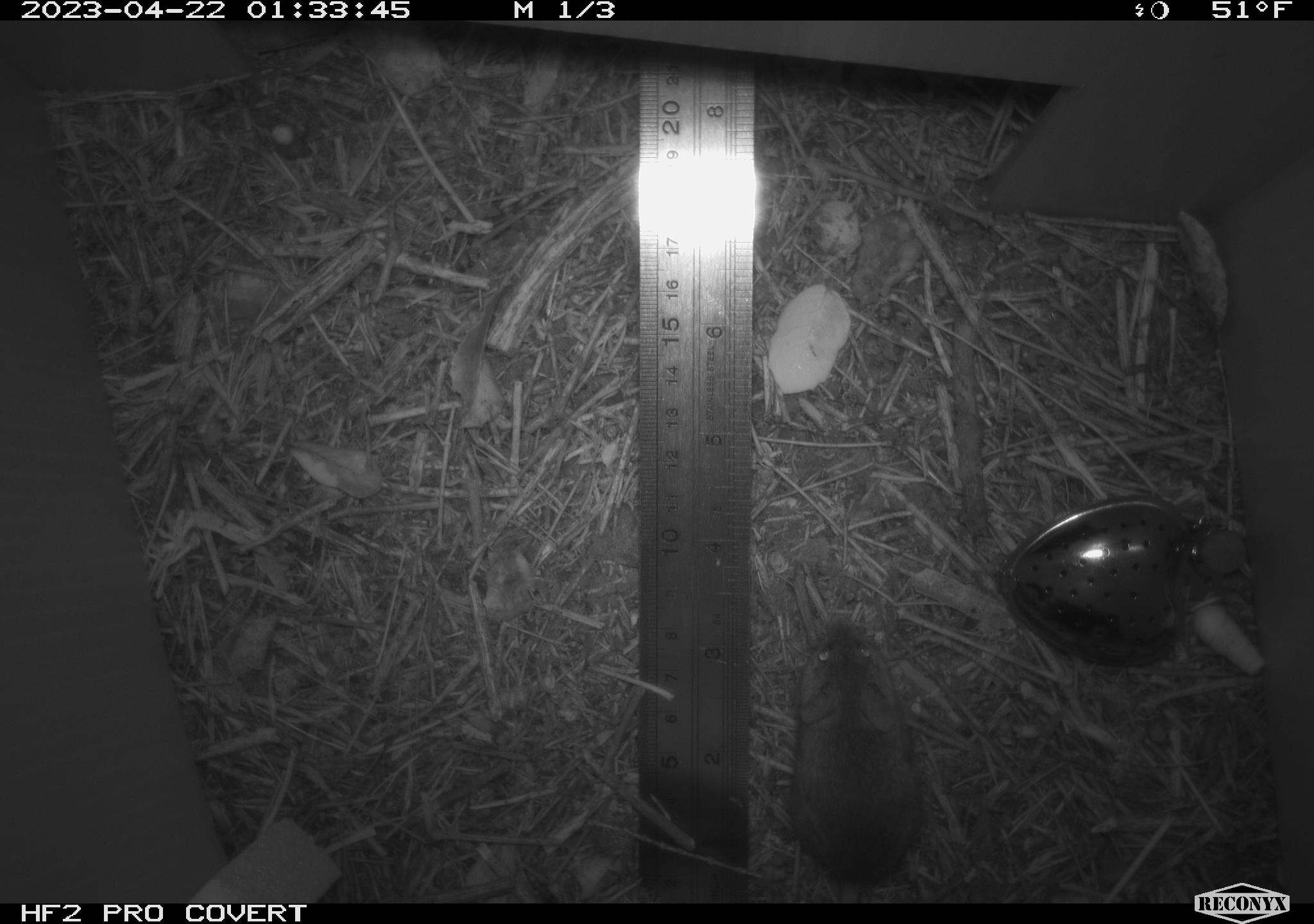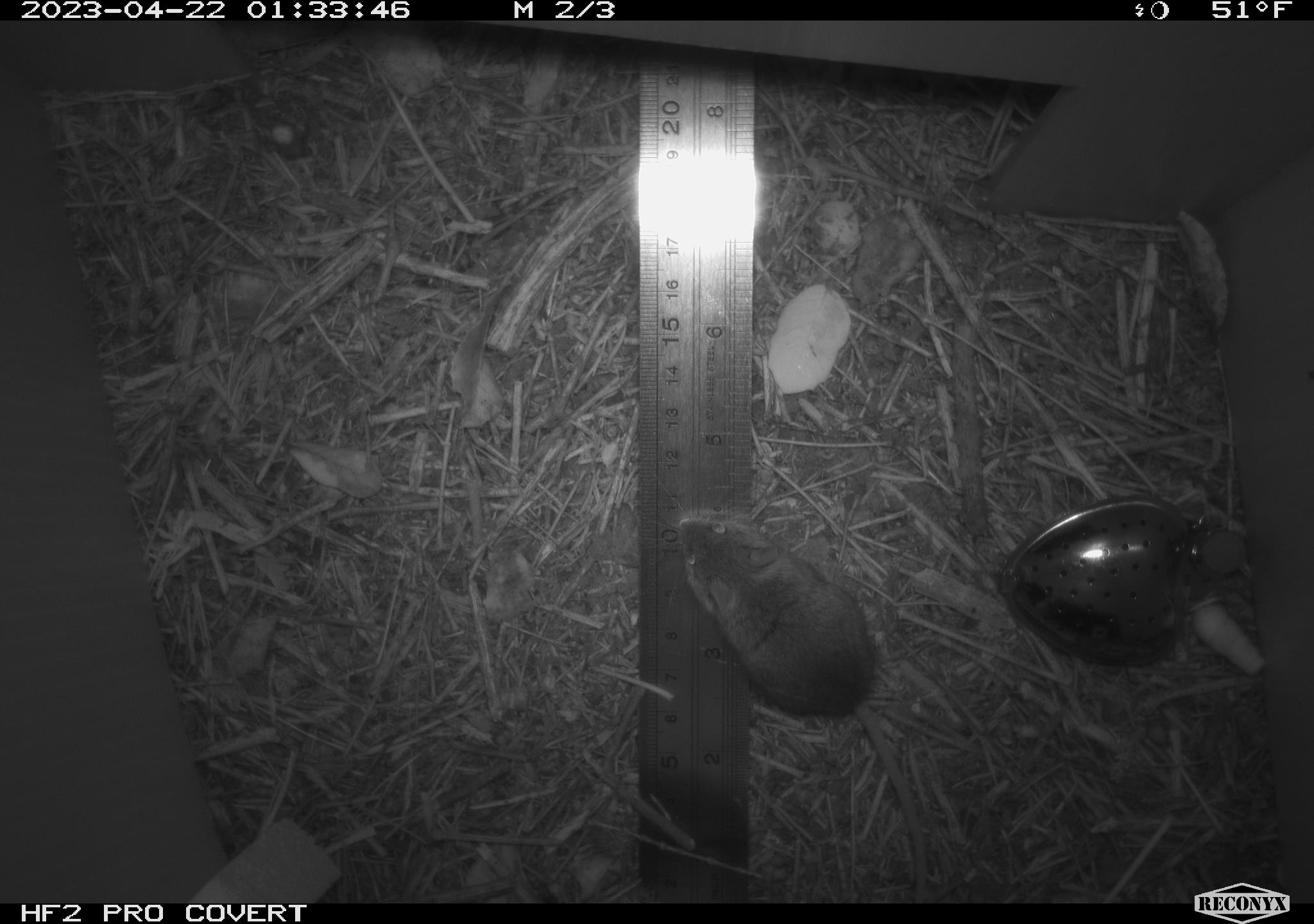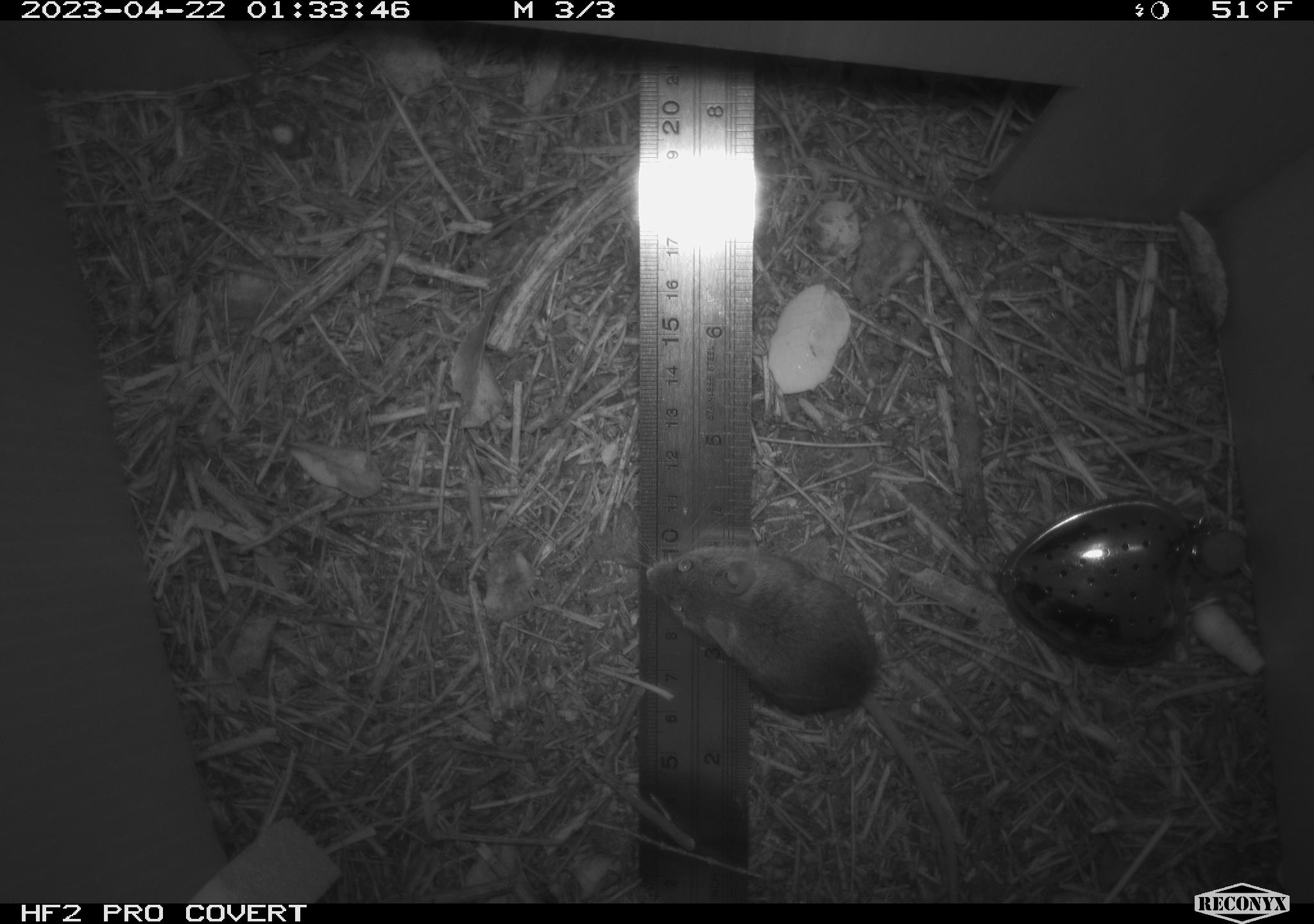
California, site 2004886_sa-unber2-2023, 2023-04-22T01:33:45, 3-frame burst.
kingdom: Animalia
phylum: Chordata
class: Mammalia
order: Rodentia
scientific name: Rodentia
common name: mouse species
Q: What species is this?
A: Mouse species (Rodentia).